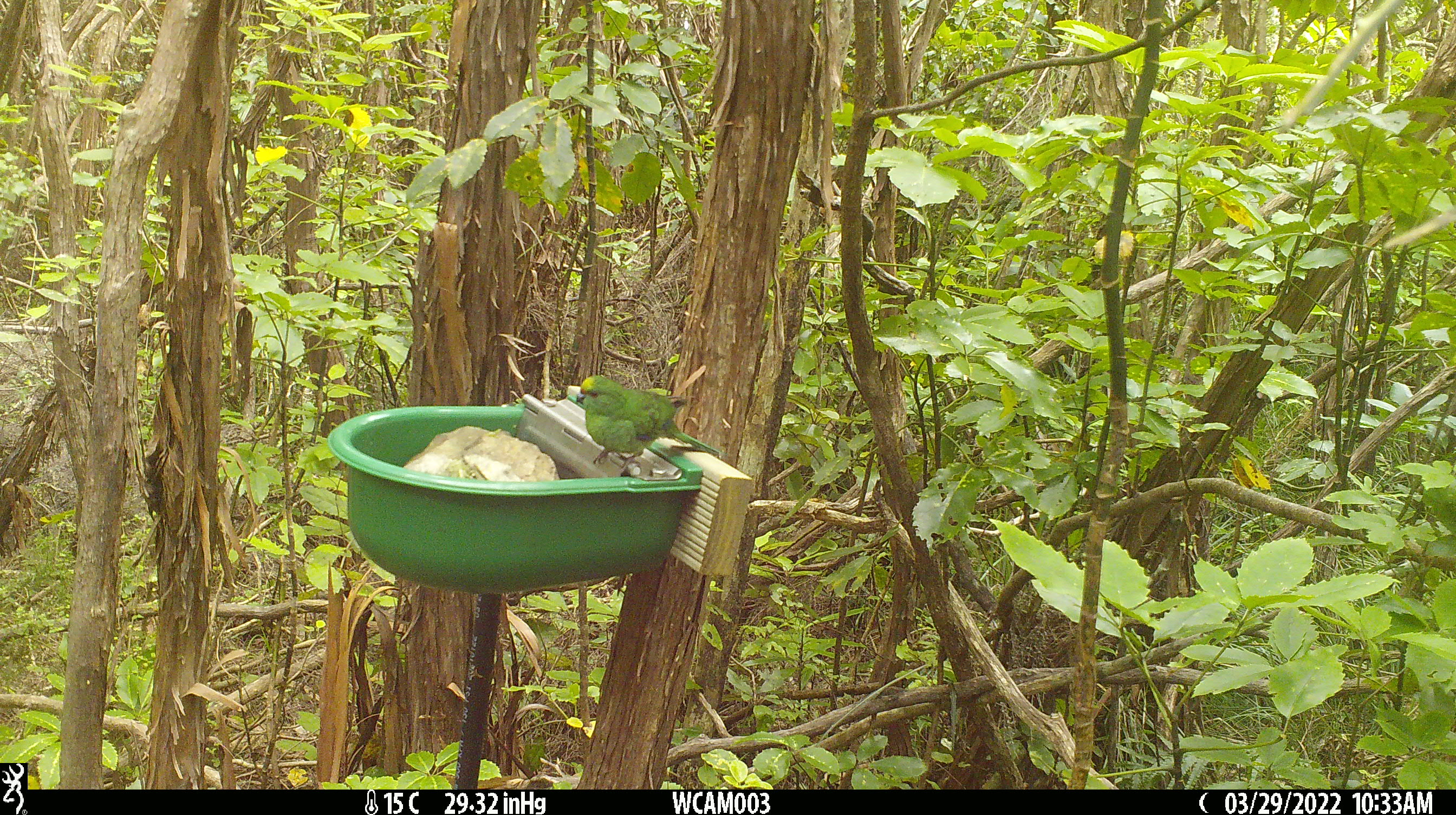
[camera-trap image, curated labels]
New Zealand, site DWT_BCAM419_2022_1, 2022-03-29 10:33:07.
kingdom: Animalia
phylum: Chordata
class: Aves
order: Psittaciformes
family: Psittaculidae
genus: Cyanoramphus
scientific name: Cyanoramphus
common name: parakeet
Parakeet (Cyanoramphus).